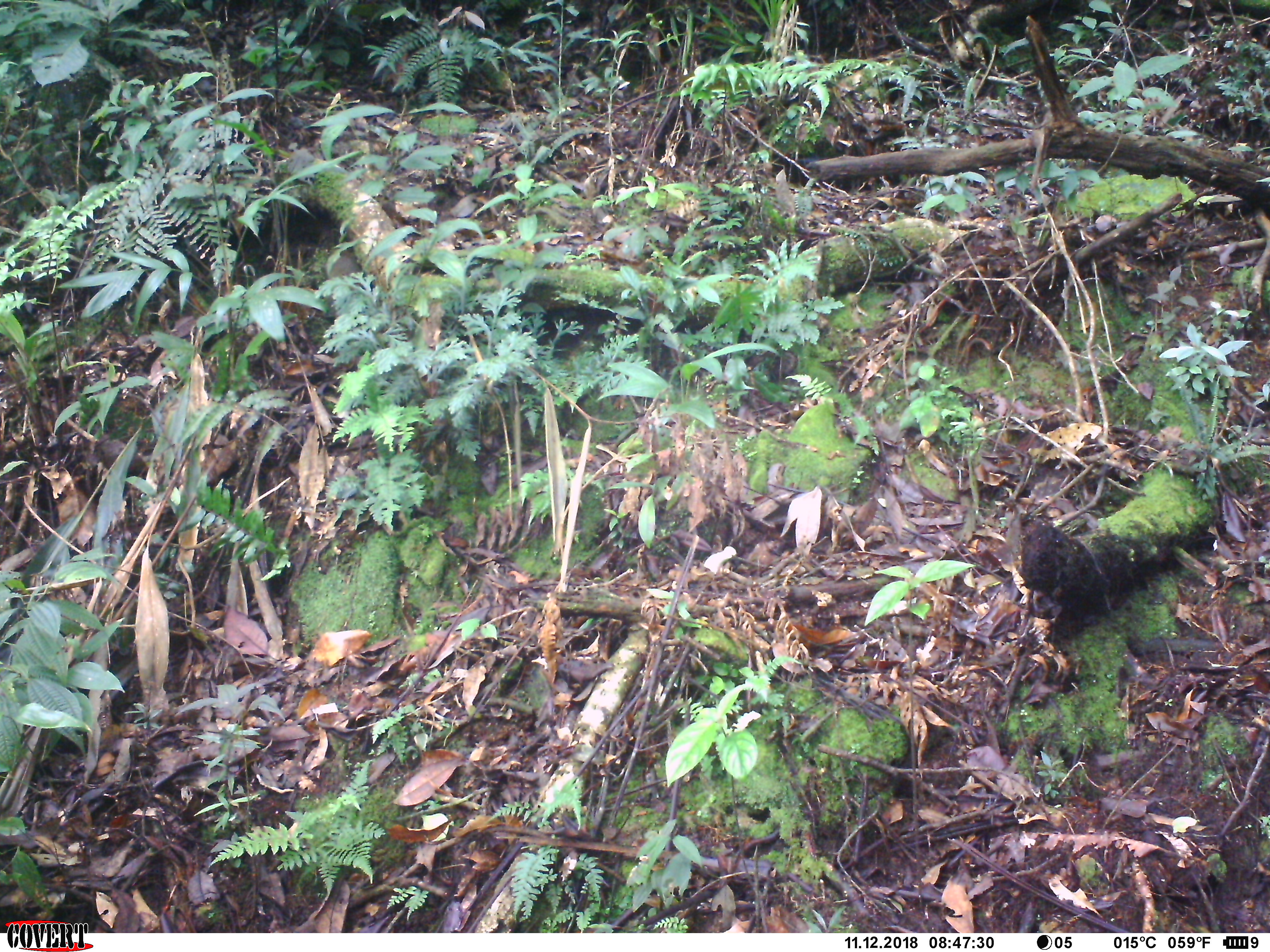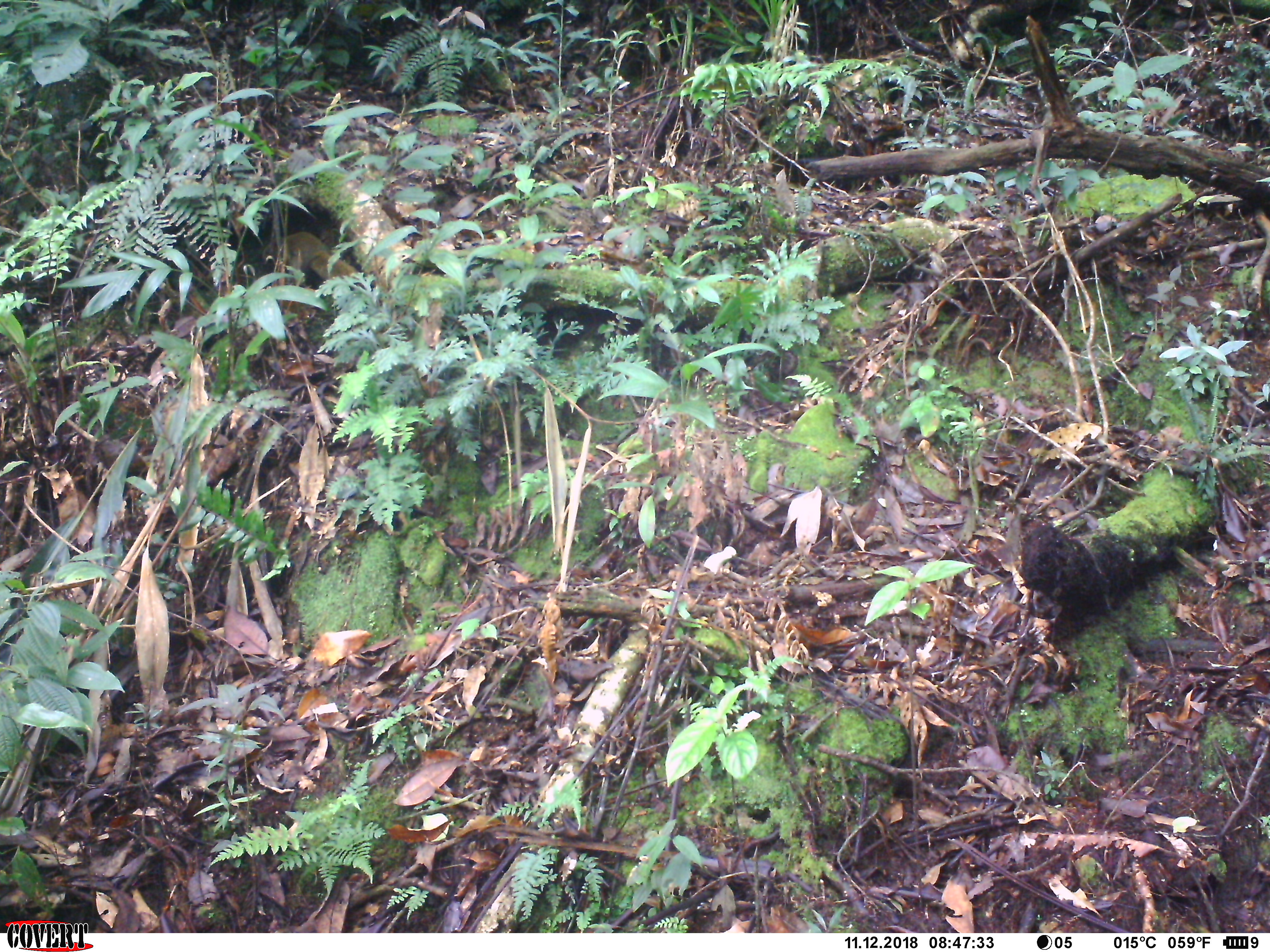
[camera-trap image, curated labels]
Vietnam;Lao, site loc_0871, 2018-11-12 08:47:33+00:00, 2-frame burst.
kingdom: Animalia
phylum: Chordata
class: Mammalia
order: Rodentia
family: Sciuridae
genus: Sciurus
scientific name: Sciurus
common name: squirrel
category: unidentified squirrel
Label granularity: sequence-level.